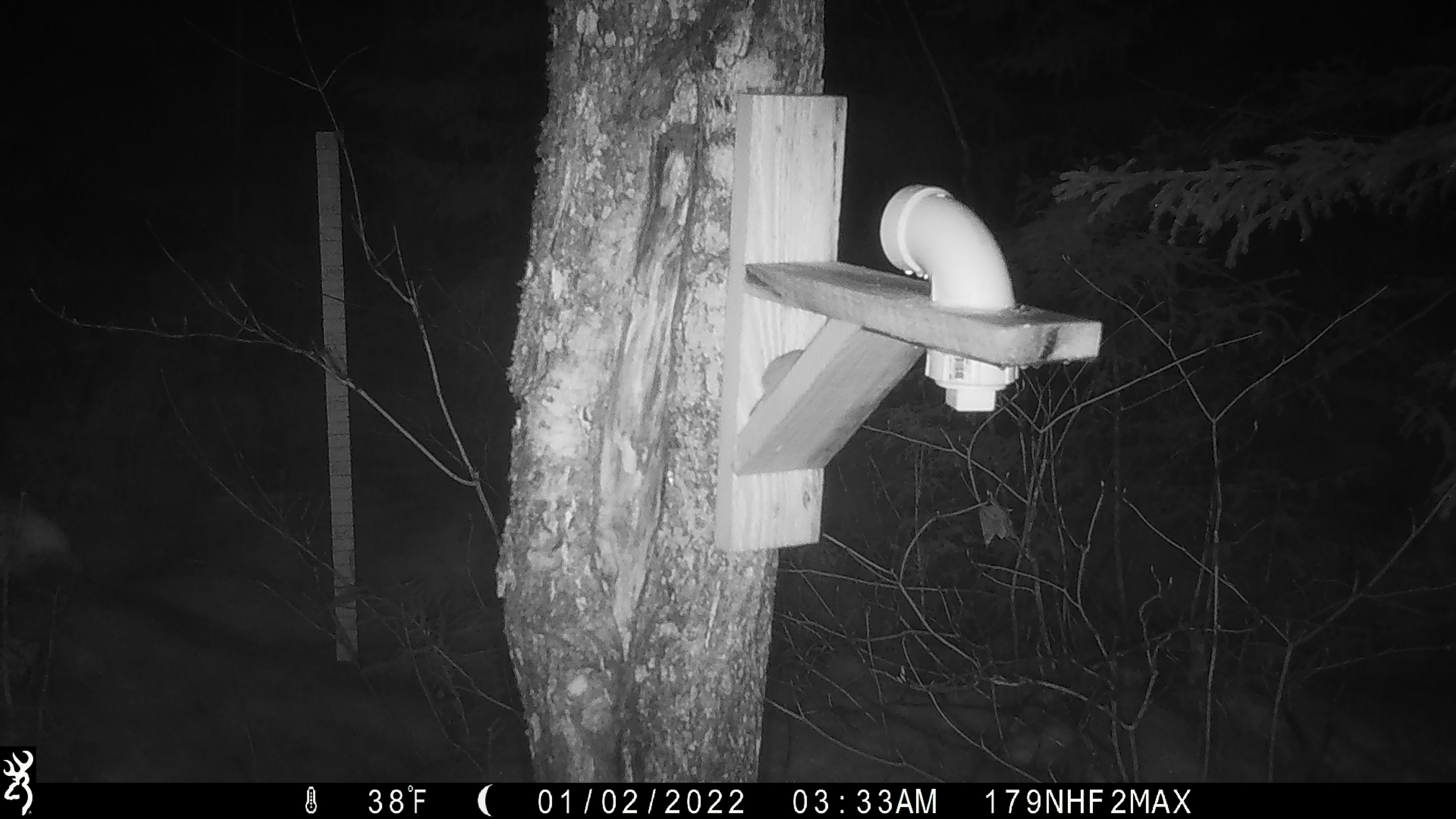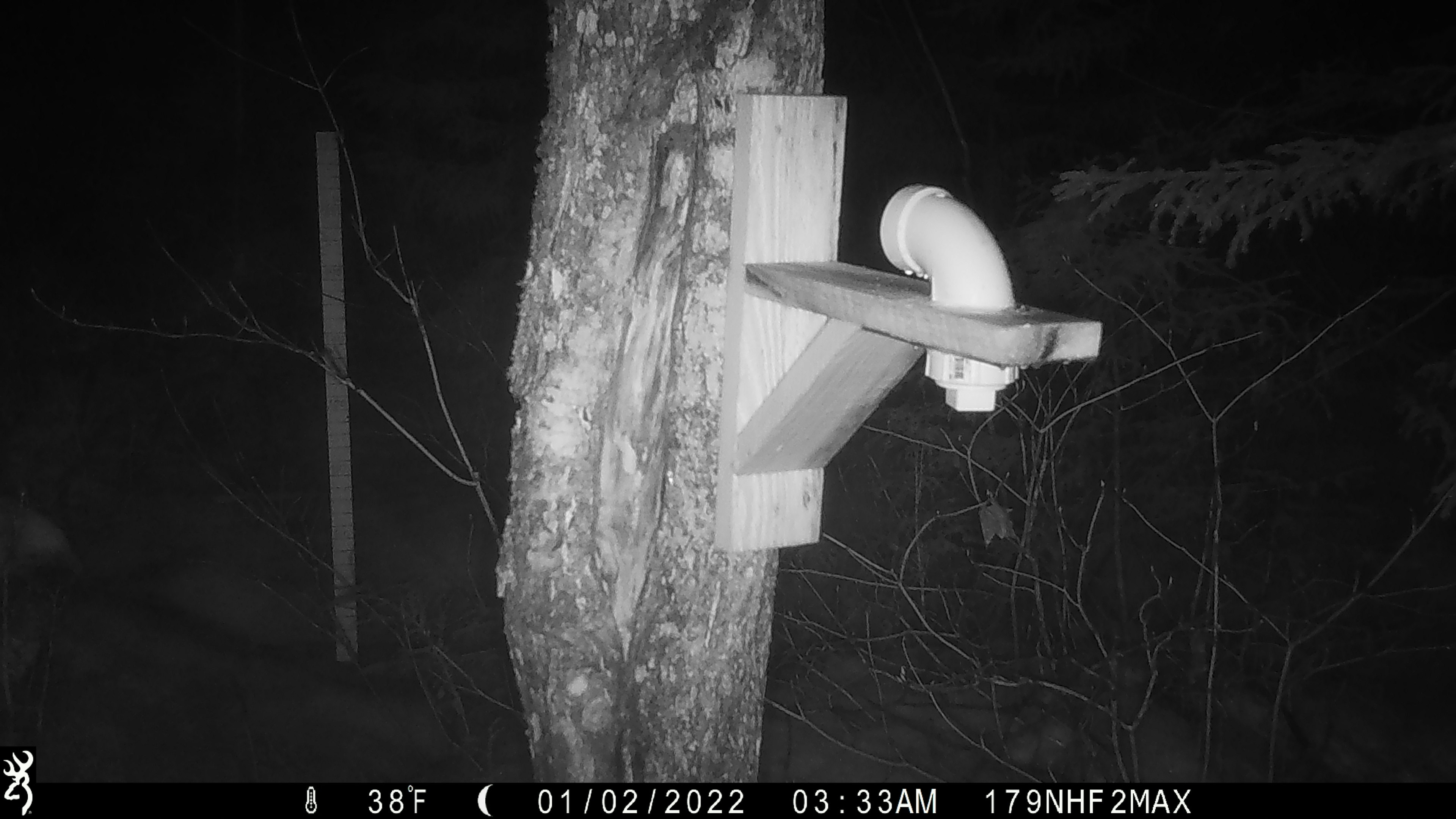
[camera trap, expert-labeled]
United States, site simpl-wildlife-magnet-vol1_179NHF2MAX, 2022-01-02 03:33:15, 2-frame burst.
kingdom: Animalia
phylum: Chordata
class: Mammalia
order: Rodentia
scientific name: Rodentia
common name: mouse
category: mouse sp.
Mouse sp. (mouse) (Rodentia).